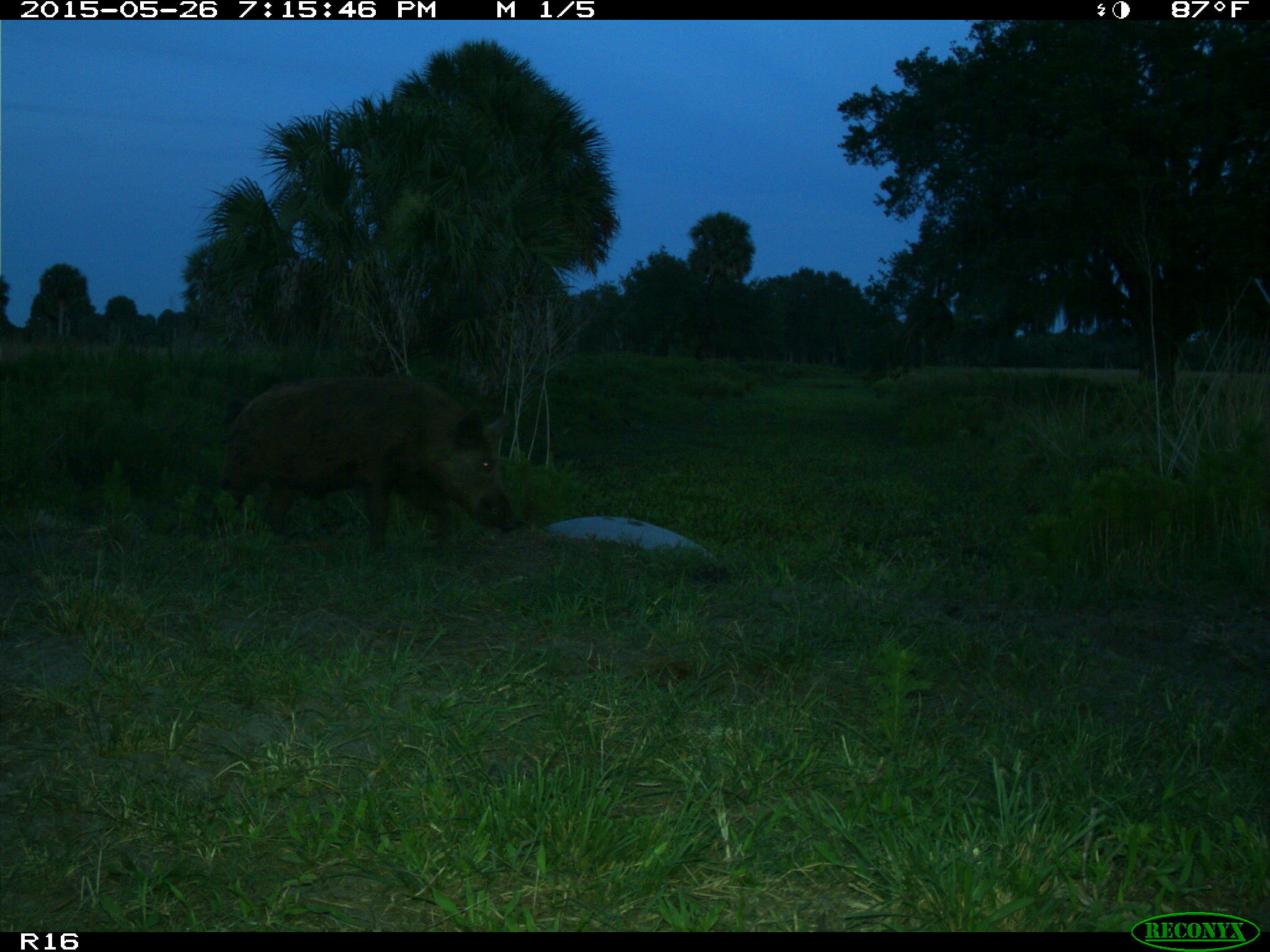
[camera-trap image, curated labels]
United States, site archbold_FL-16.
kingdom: Animalia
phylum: Chordata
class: Mammalia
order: Artiodactyla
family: Suidae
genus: Sus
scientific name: Sus scrofa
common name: wild boar